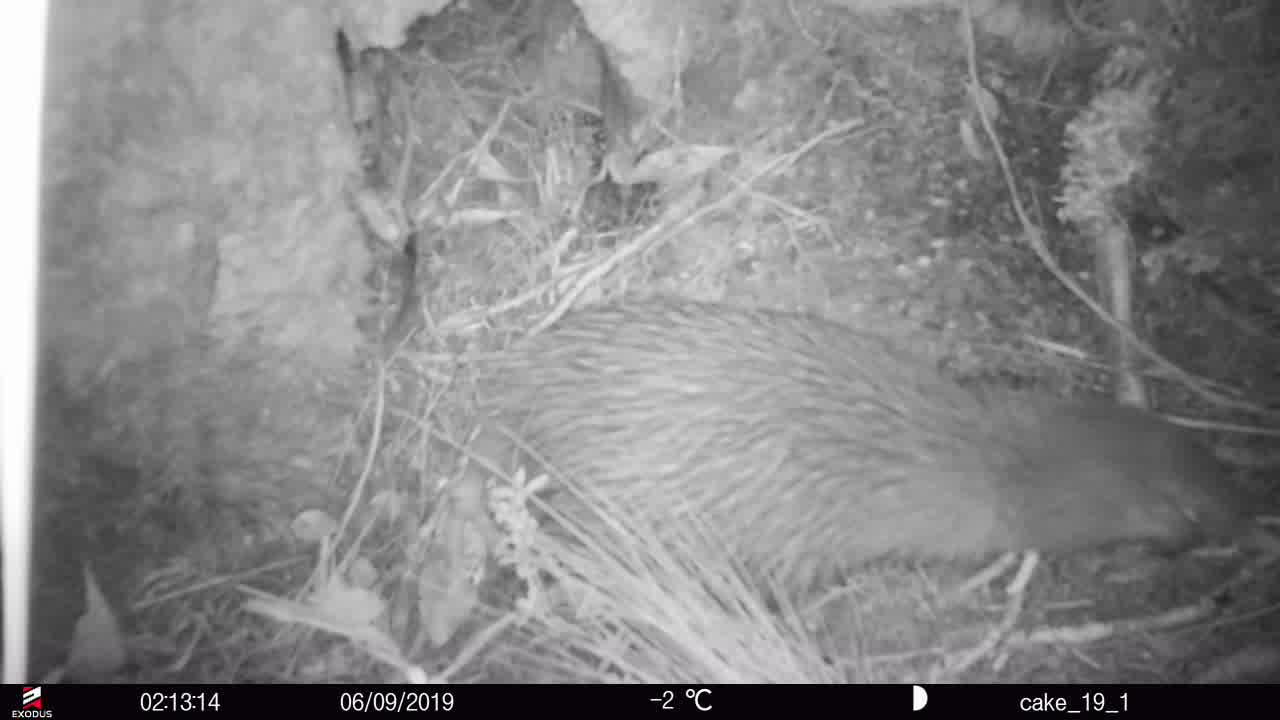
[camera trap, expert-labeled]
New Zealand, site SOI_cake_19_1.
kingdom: Animalia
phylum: Chordata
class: Aves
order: Apterygiformes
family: Apterygidae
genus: Apteryx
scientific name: Apteryx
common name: kiwi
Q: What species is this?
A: Kiwi (Apteryx).